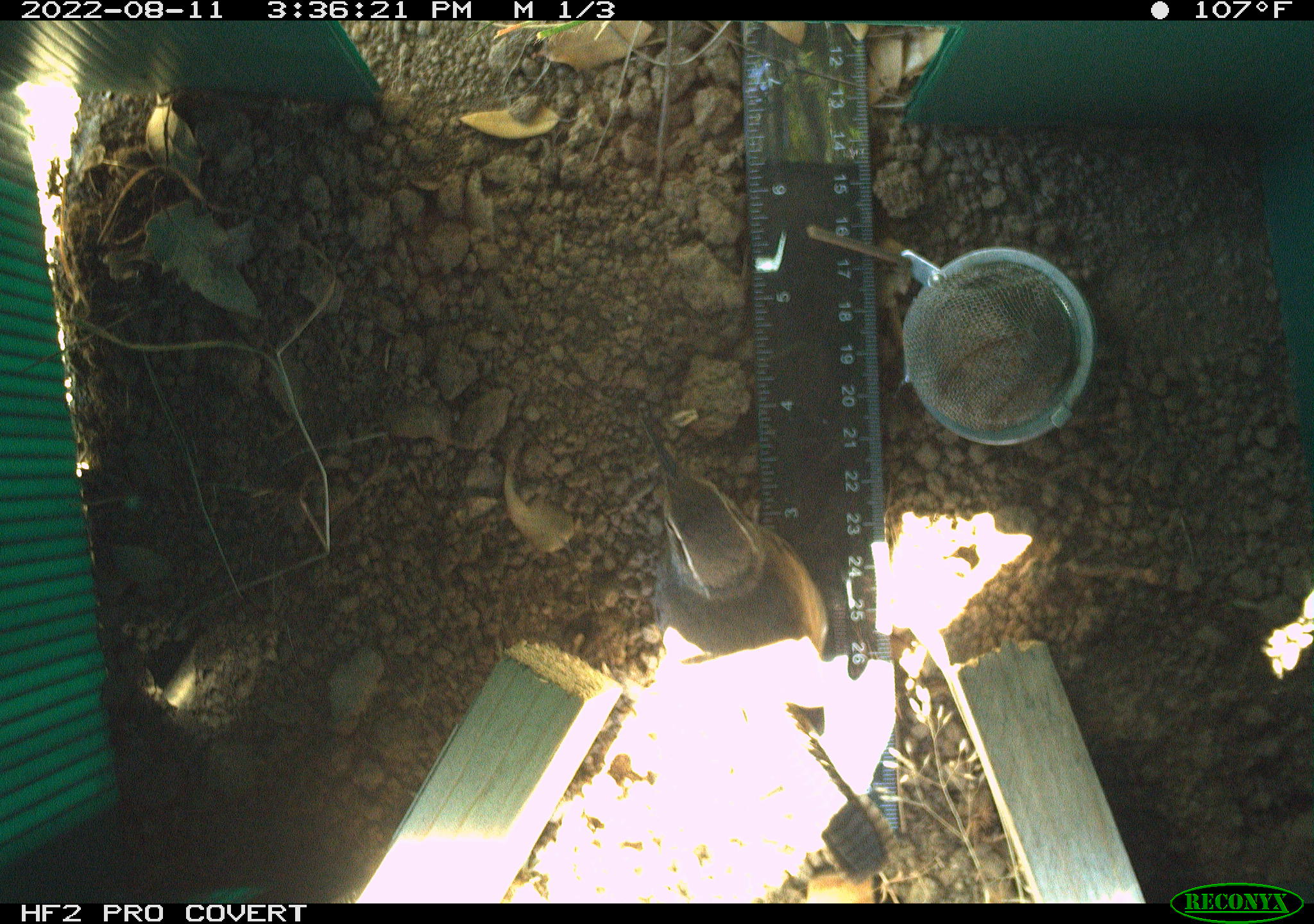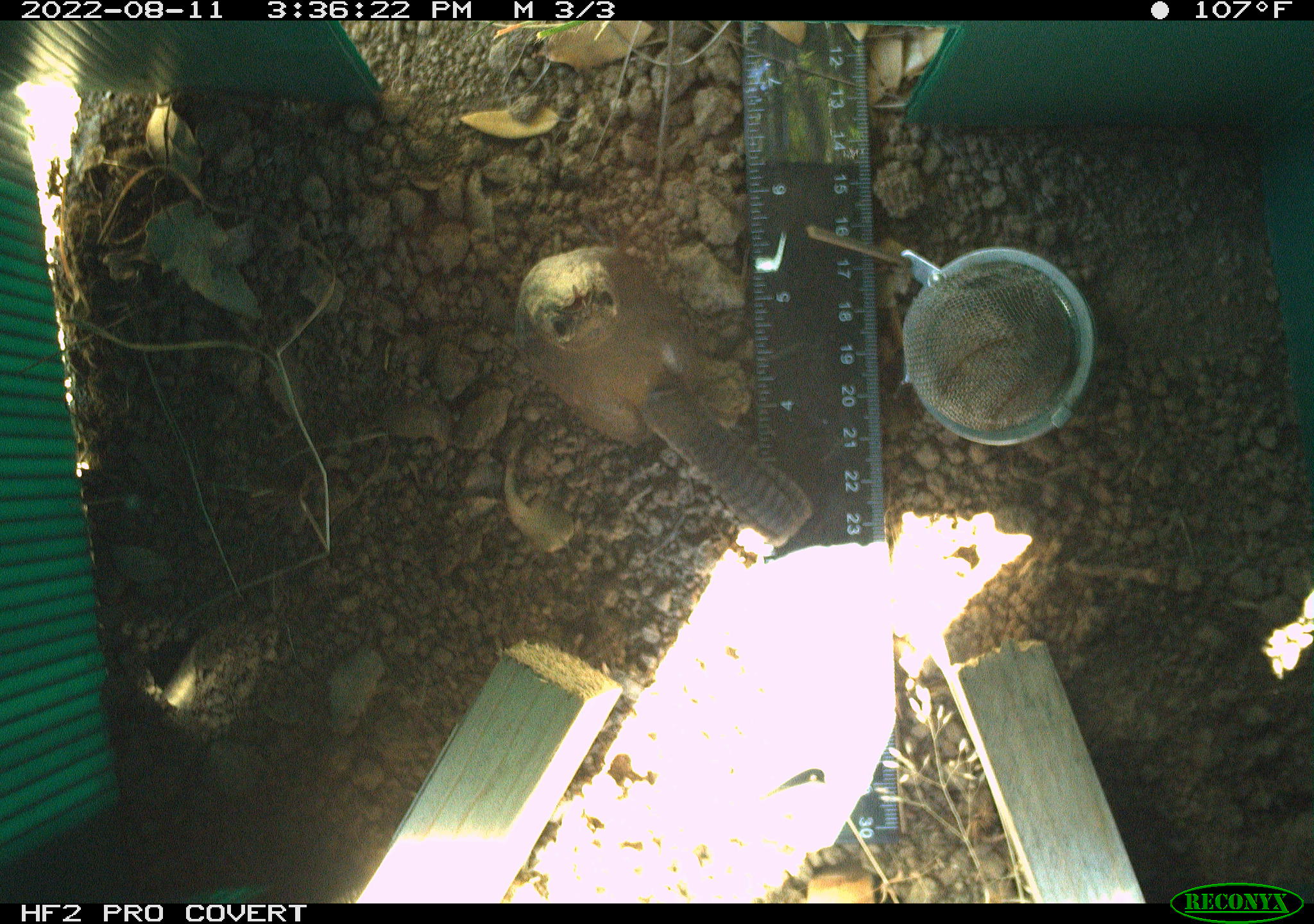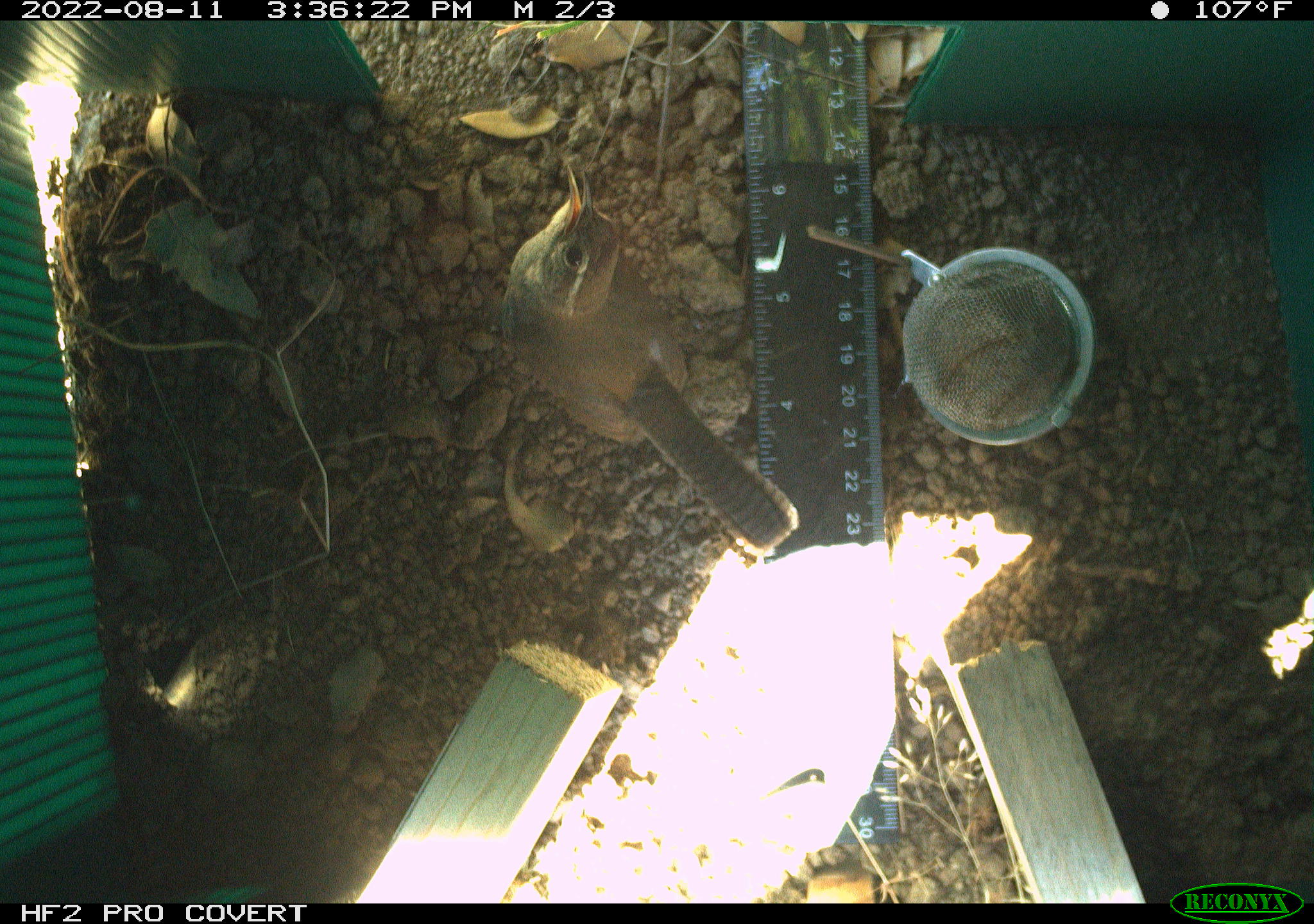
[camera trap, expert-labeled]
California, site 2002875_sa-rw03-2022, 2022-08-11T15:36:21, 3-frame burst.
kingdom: Animalia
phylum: Chordata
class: Aves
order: Passeriformes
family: Troglodytidae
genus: Thryomanes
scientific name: Thryomanes bewickii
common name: bewick's wren